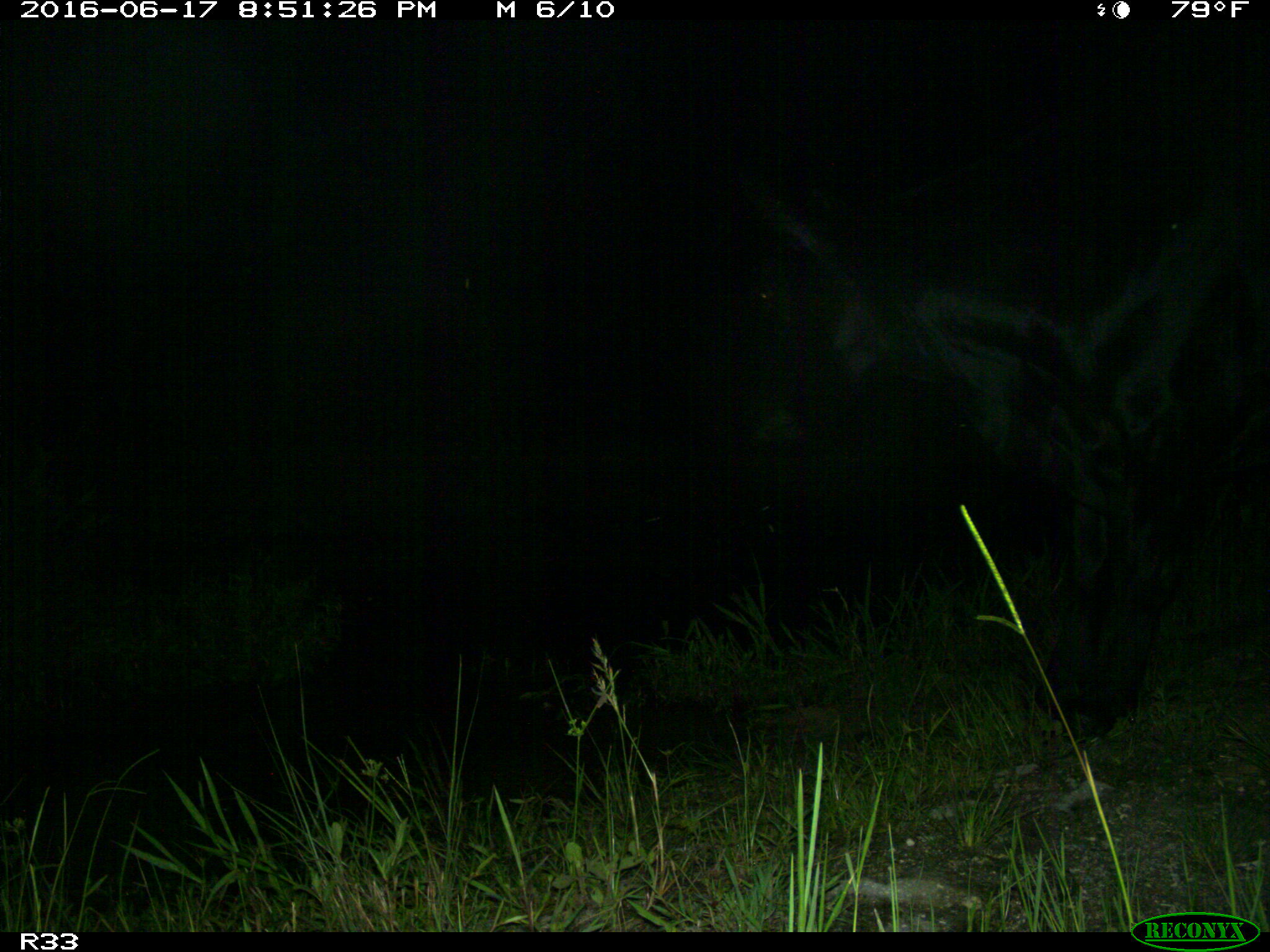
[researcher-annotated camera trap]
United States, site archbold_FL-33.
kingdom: Animalia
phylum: Chordata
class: Mammalia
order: Artiodactyla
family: Bovidae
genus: Bos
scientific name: Bos taurus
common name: domestic cow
Bos taurus (domestic cow).